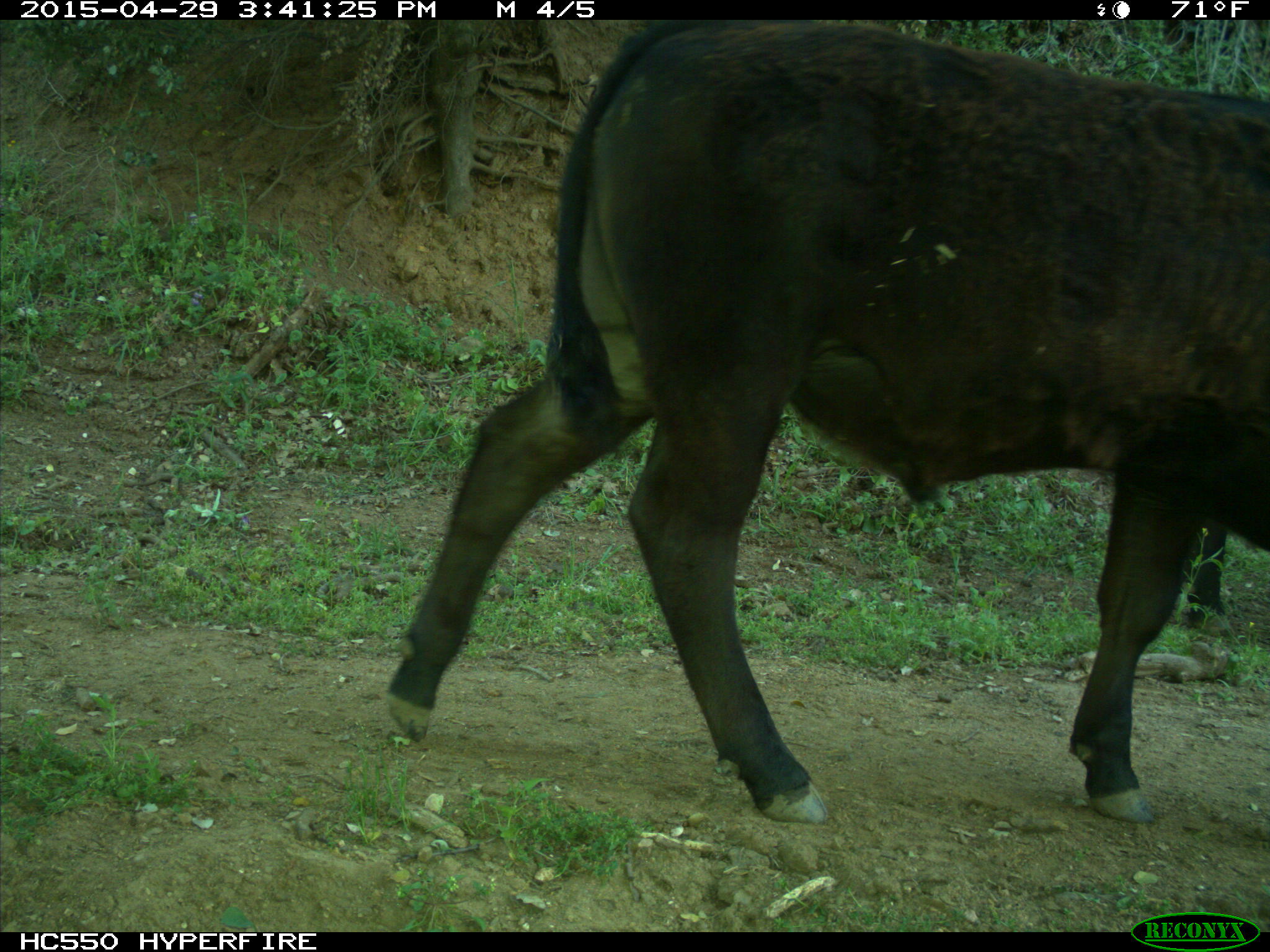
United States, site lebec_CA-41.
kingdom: Animalia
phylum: Chordata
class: Mammalia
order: Artiodactyla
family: Bovidae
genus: Bos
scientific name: Bos taurus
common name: domestic cow